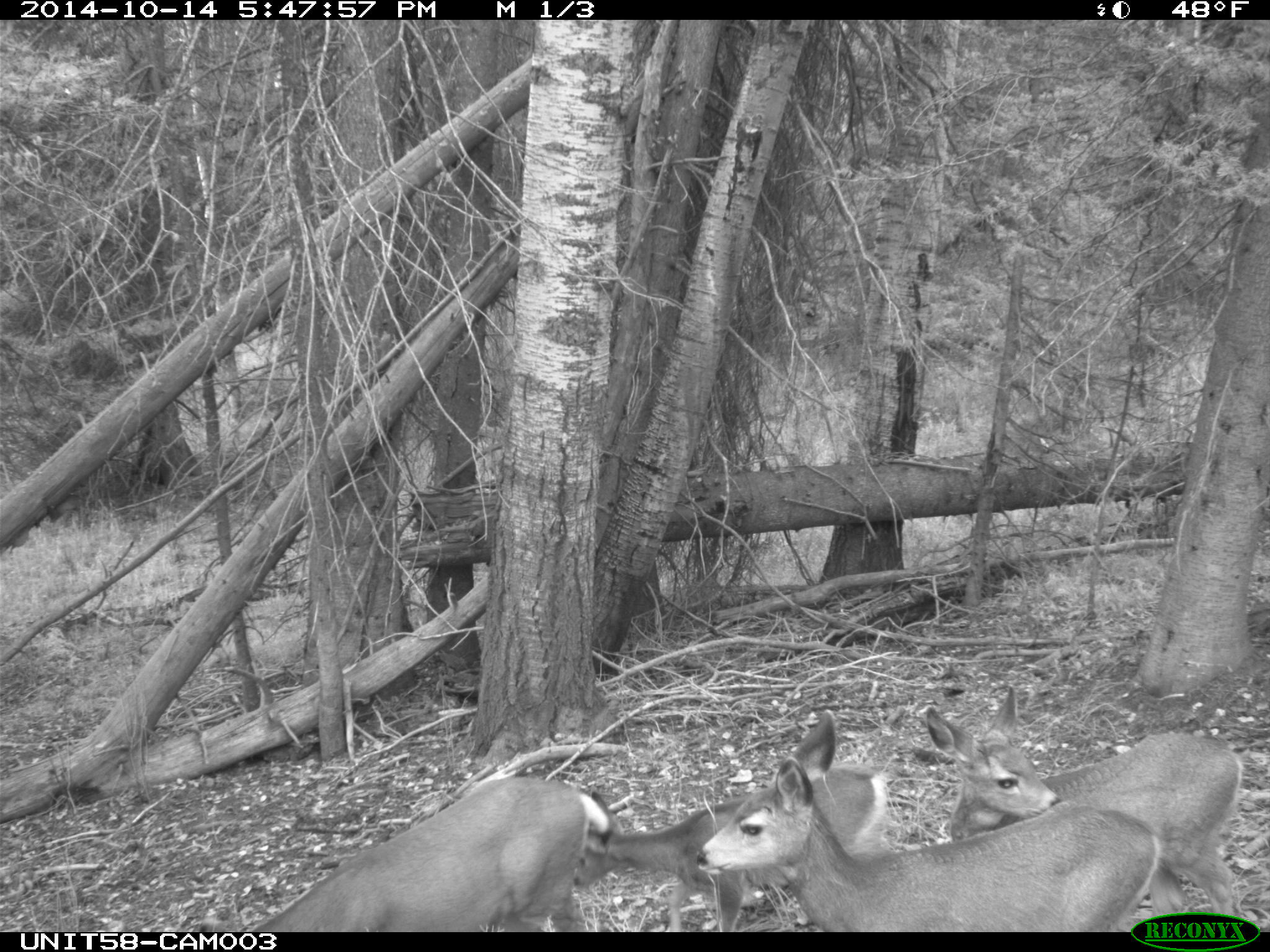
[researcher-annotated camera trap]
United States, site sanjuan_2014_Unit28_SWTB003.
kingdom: Animalia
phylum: Chordata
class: Mammalia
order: Artiodactyla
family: Cervidae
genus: Odocoileus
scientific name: Odocoileus hemionus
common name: mule deer